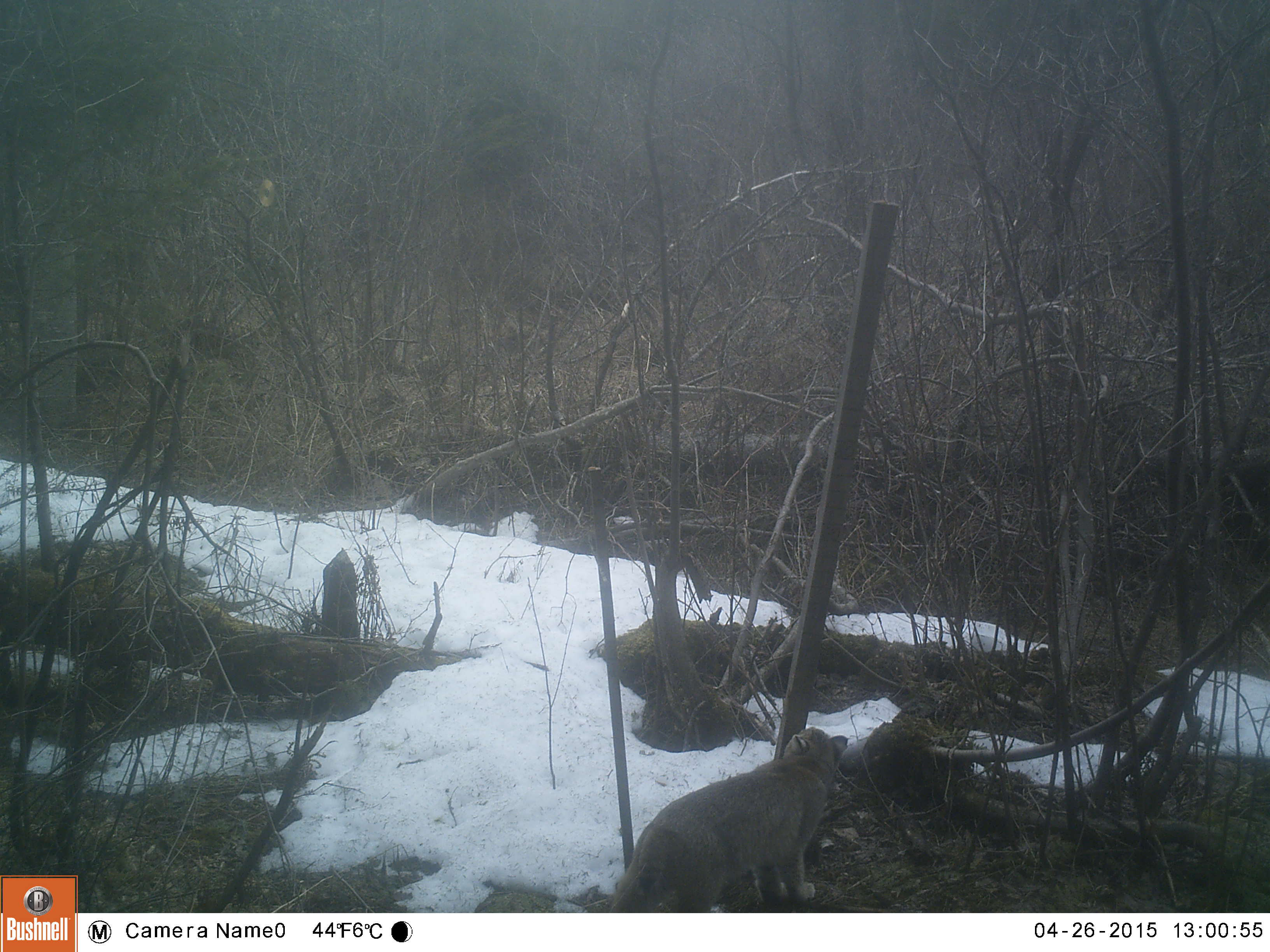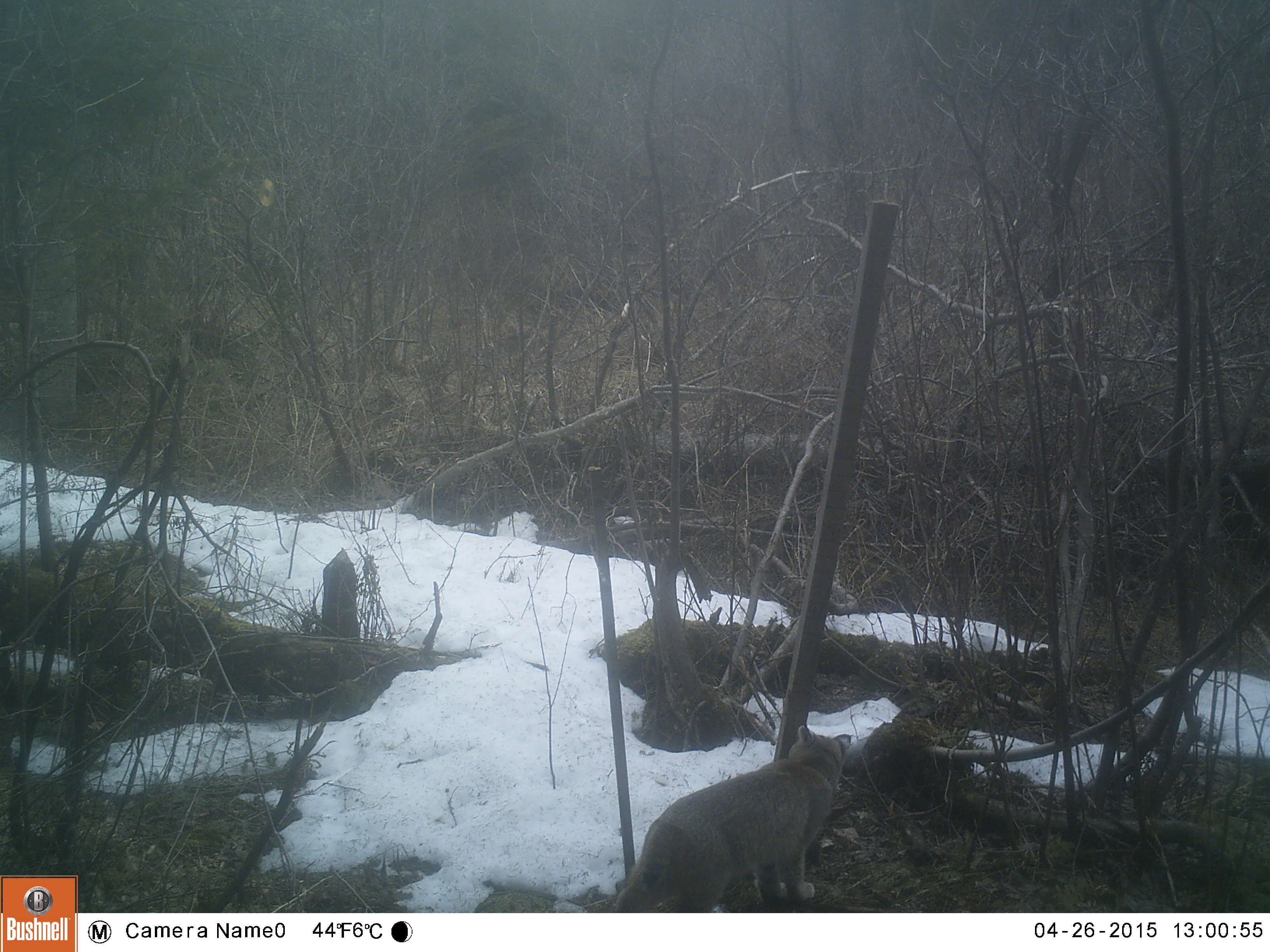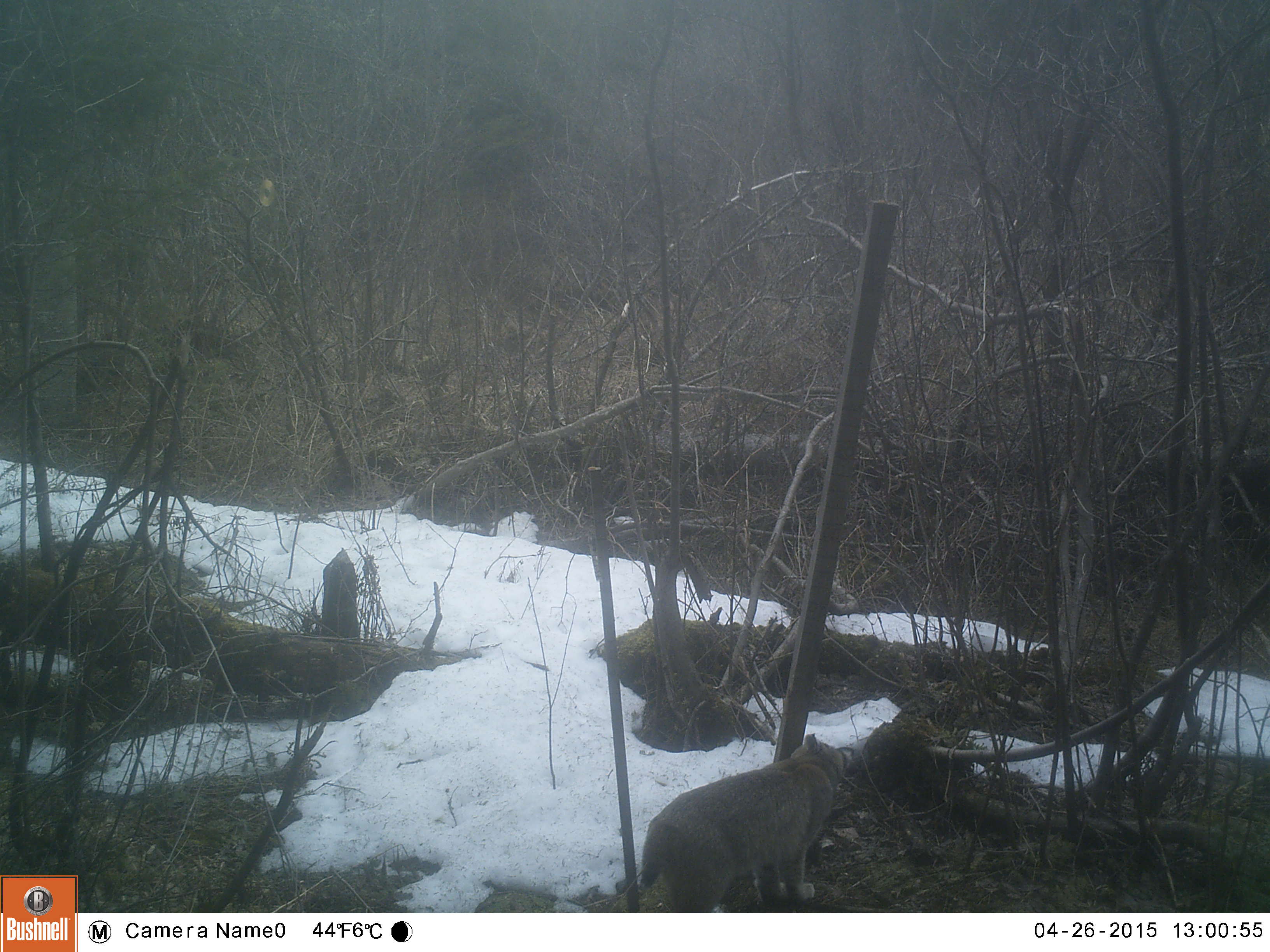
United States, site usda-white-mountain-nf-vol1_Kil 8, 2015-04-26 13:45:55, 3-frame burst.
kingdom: Animalia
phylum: Chordata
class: Mammalia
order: Carnivora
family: Felidae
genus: Lynx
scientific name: Lynx rufus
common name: bobcat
Bobcat (Lynx rufus).